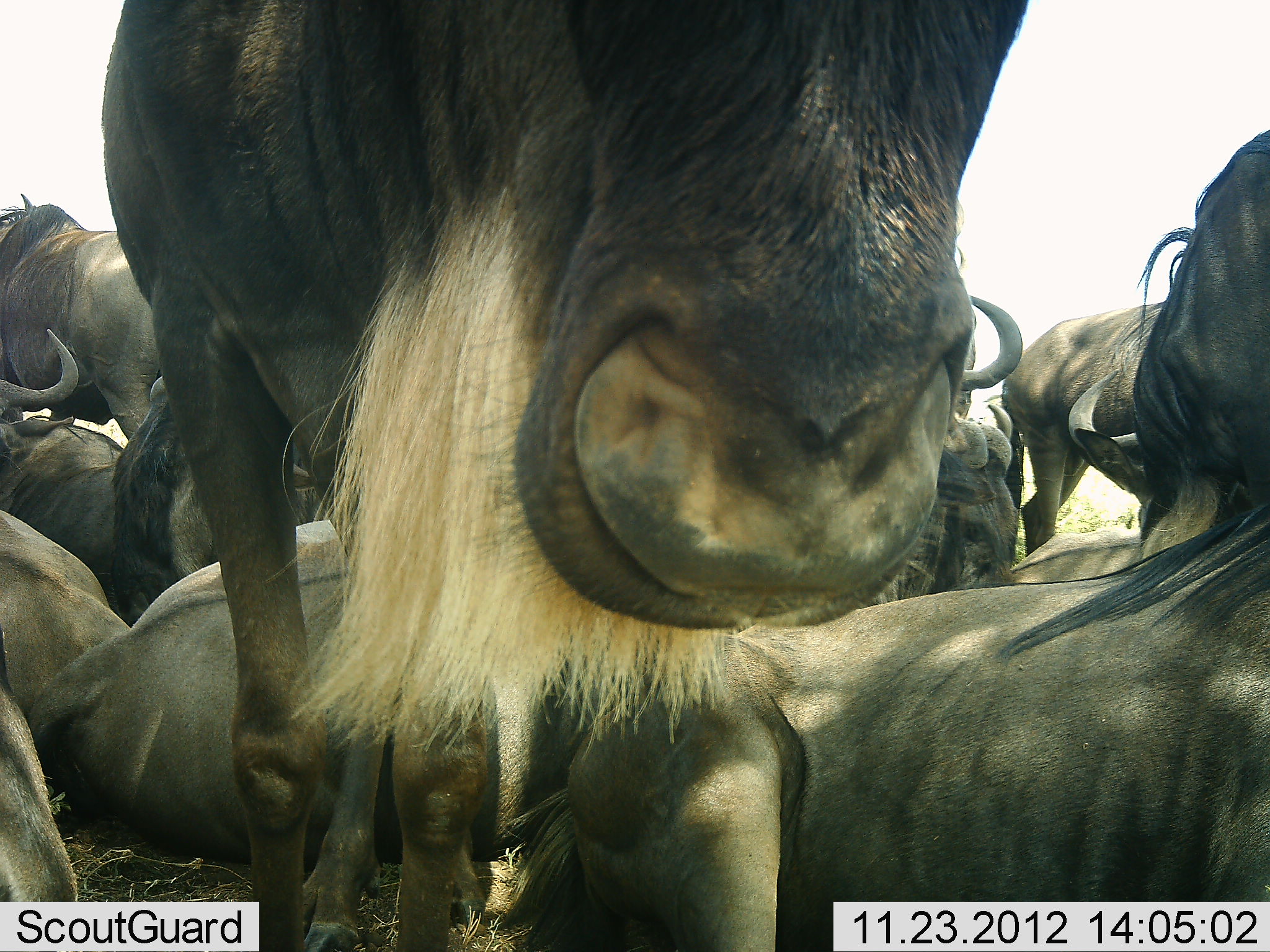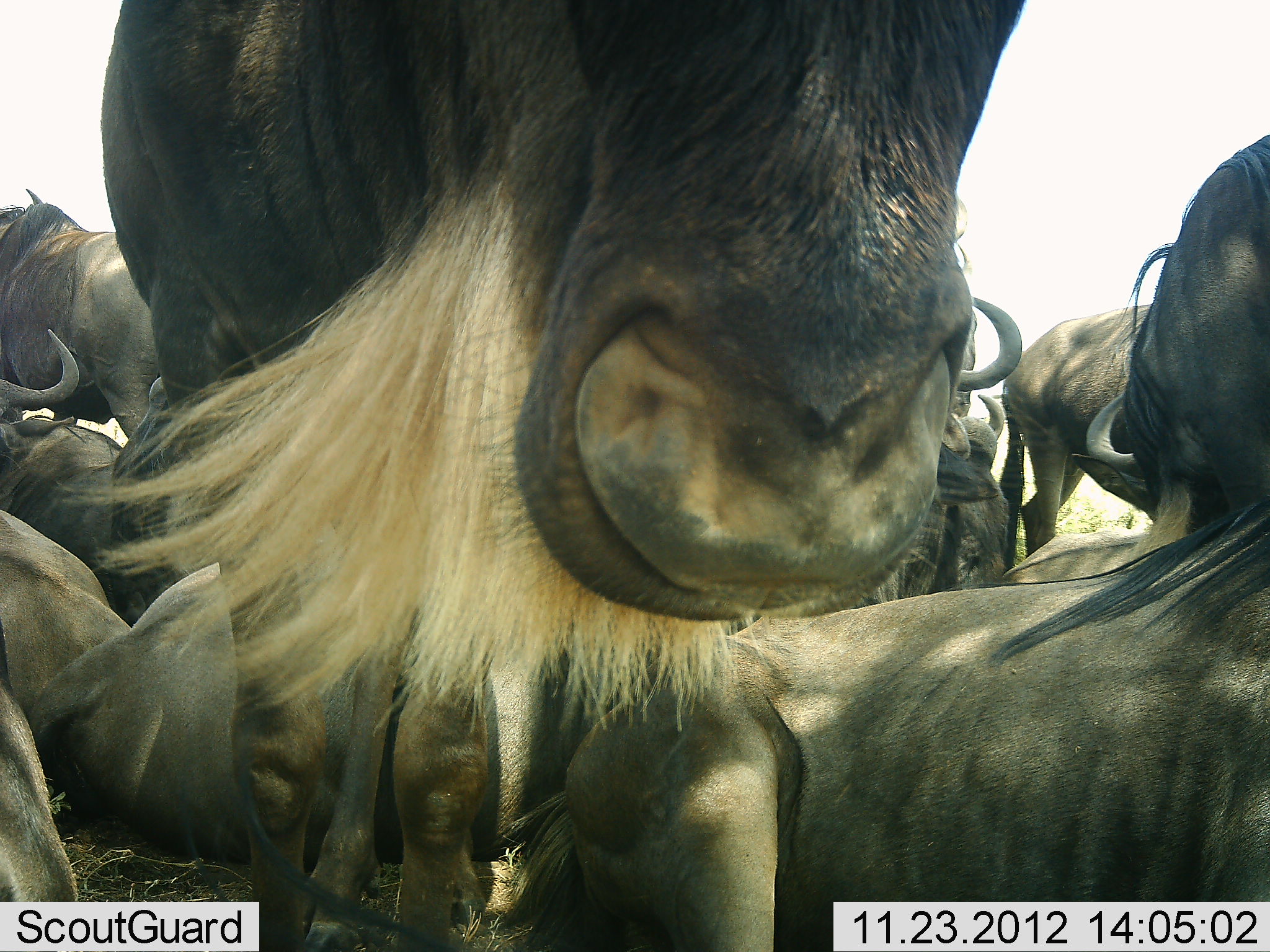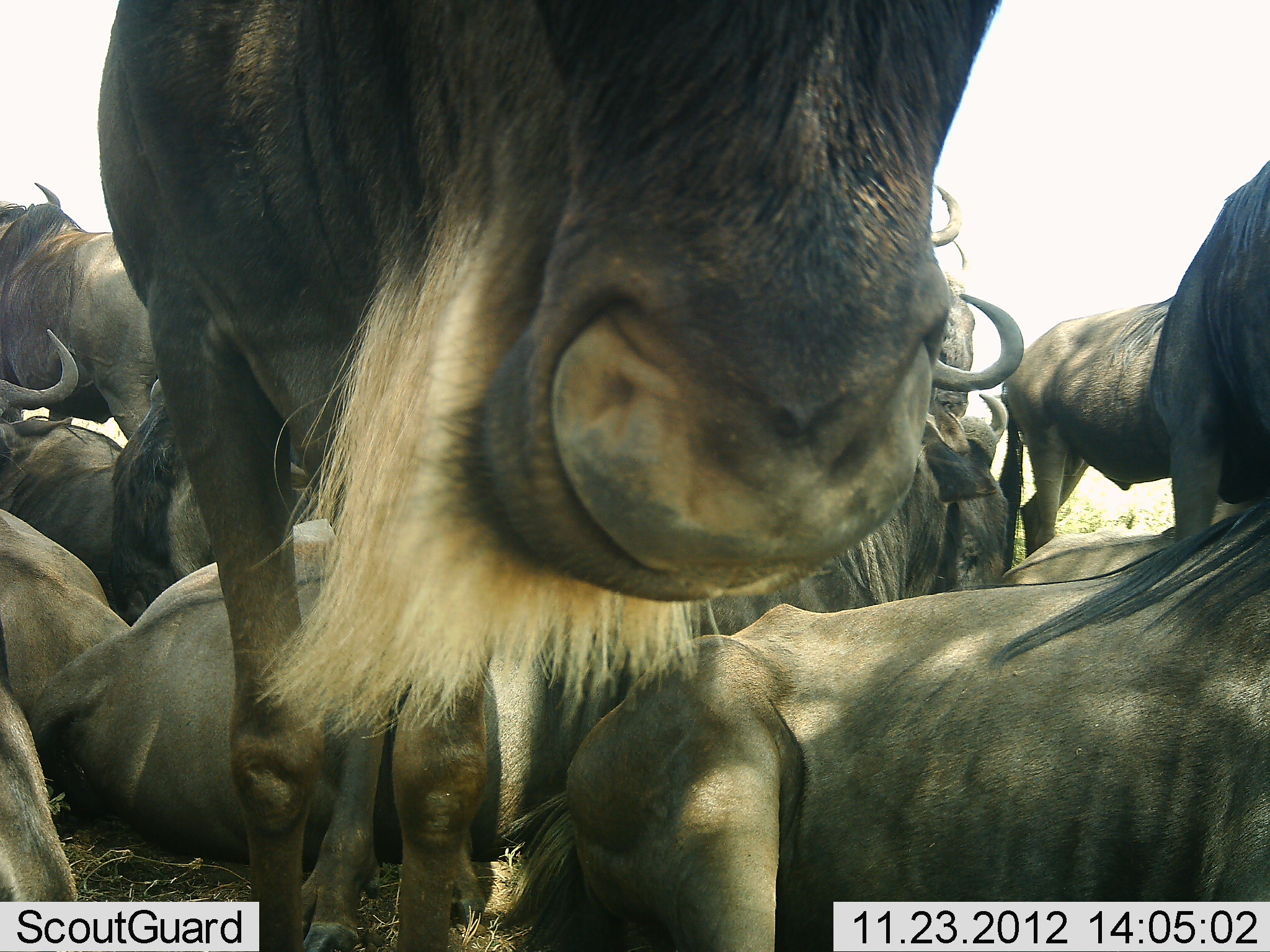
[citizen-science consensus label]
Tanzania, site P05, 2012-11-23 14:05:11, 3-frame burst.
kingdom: Animalia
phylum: Chordata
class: Mammalia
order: Artiodactyla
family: Bovidae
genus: Connochaetes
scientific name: Connochaetes taurinus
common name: blue wildebeest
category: wildebeest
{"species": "wildebeest (blue wildebeest) (Connochaetes taurinus)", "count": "11-50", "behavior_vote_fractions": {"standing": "60%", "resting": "100%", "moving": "0%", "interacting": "10%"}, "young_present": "0%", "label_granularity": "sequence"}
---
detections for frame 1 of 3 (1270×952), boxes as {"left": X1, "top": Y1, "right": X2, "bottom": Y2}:
animal: {"left": 100, "top": 1, "right": 1028, "bottom": 952}; {"left": 27, "top": 412, "right": 1010, "bottom": 872}; {"left": 486, "top": 495, "right": 1270, "bottom": 952}; {"left": 1068, "top": 128, "right": 1270, "bottom": 570}; {"left": 111, "top": 373, "right": 326, "bottom": 629}; {"left": 1000, "top": 300, "right": 1165, "bottom": 558}; {"left": 0, "top": 190, "right": 159, "bottom": 443}; {"left": 0, "top": 327, "right": 122, "bottom": 621}; {"left": 0, "top": 512, "right": 134, "bottom": 731}; {"left": 0, "top": 691, "right": 77, "bottom": 900}; {"left": 951, "top": 293, "right": 1024, "bottom": 418}; {"left": 964, "top": 405, "right": 1017, "bottom": 567}; {"left": 1010, "top": 524, "right": 1143, "bottom": 585}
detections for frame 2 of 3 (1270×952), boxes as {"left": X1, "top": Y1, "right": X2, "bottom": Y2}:
animal: {"left": 103, "top": 0, "right": 1025, "bottom": 951}; {"left": 27, "top": 412, "right": 1010, "bottom": 872}; {"left": 486, "top": 495, "right": 1270, "bottom": 952}; {"left": 1085, "top": 130, "right": 1270, "bottom": 566}; {"left": 111, "top": 373, "right": 326, "bottom": 629}; {"left": 1000, "top": 300, "right": 1165, "bottom": 558}; {"left": 0, "top": 190, "right": 159, "bottom": 443}; {"left": 0, "top": 328, "right": 122, "bottom": 620}; {"left": 0, "top": 512, "right": 134, "bottom": 731}; {"left": 0, "top": 691, "right": 77, "bottom": 900}; {"left": 951, "top": 293, "right": 1024, "bottom": 418}; {"left": 964, "top": 405, "right": 1017, "bottom": 567}; {"left": 1010, "top": 524, "right": 1143, "bottom": 585}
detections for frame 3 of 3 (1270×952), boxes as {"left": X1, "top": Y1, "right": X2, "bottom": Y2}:
animal: {"left": 102, "top": 1, "right": 1004, "bottom": 952}; {"left": 27, "top": 292, "right": 1024, "bottom": 872}; {"left": 486, "top": 495, "right": 1270, "bottom": 952}; {"left": 111, "top": 373, "right": 326, "bottom": 629}; {"left": 1148, "top": 159, "right": 1270, "bottom": 566}; {"left": 1000, "top": 294, "right": 1178, "bottom": 568}; {"left": 0, "top": 183, "right": 159, "bottom": 443}; {"left": 0, "top": 328, "right": 124, "bottom": 620}; {"left": 0, "top": 512, "right": 133, "bottom": 721}; {"left": 999, "top": 498, "right": 1270, "bottom": 584}; {"left": 0, "top": 683, "right": 77, "bottom": 902}; {"left": 957, "top": 395, "right": 1010, "bottom": 589}; {"left": 931, "top": 240, "right": 976, "bottom": 419}; {"left": 931, "top": 185, "right": 963, "bottom": 246}